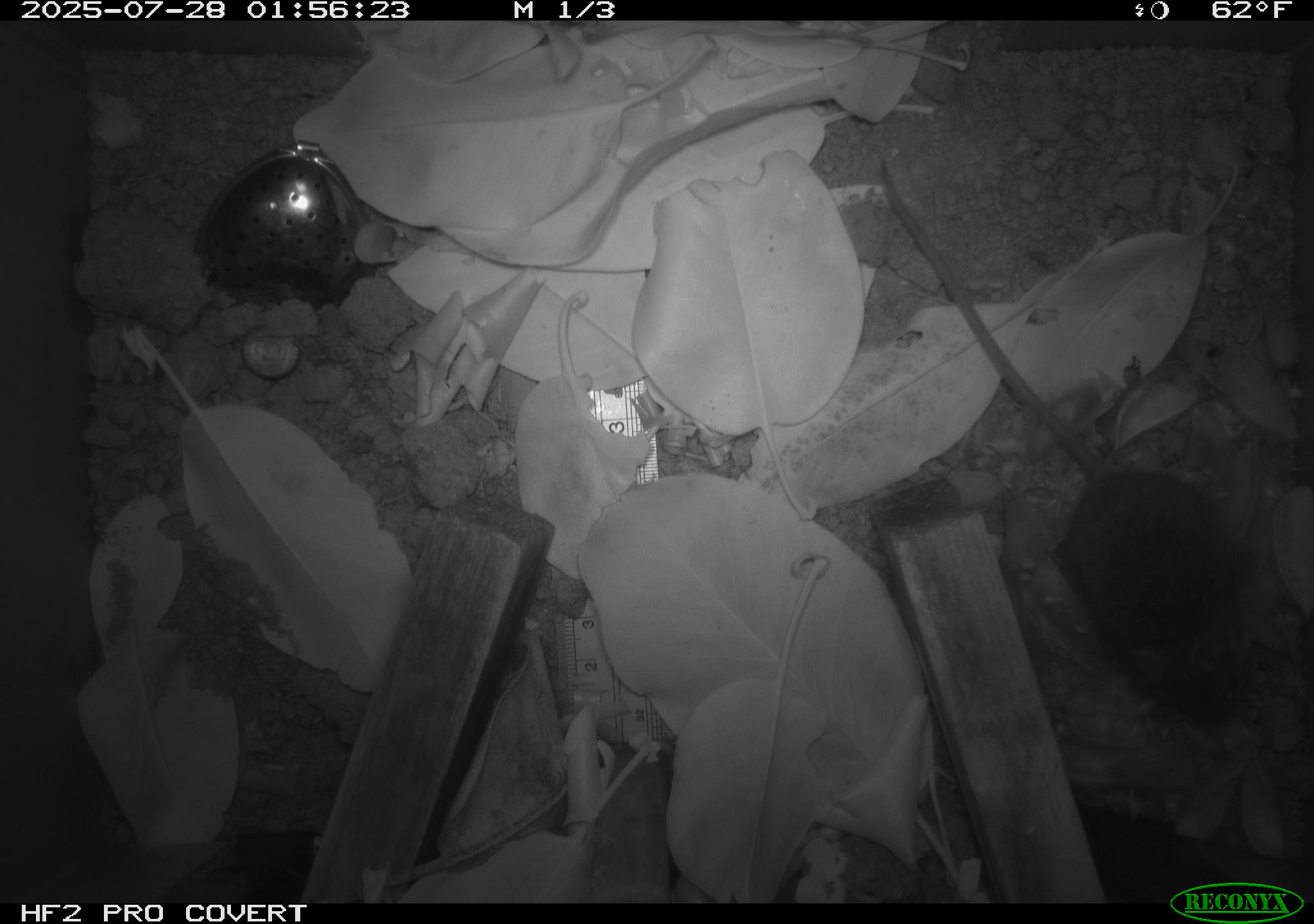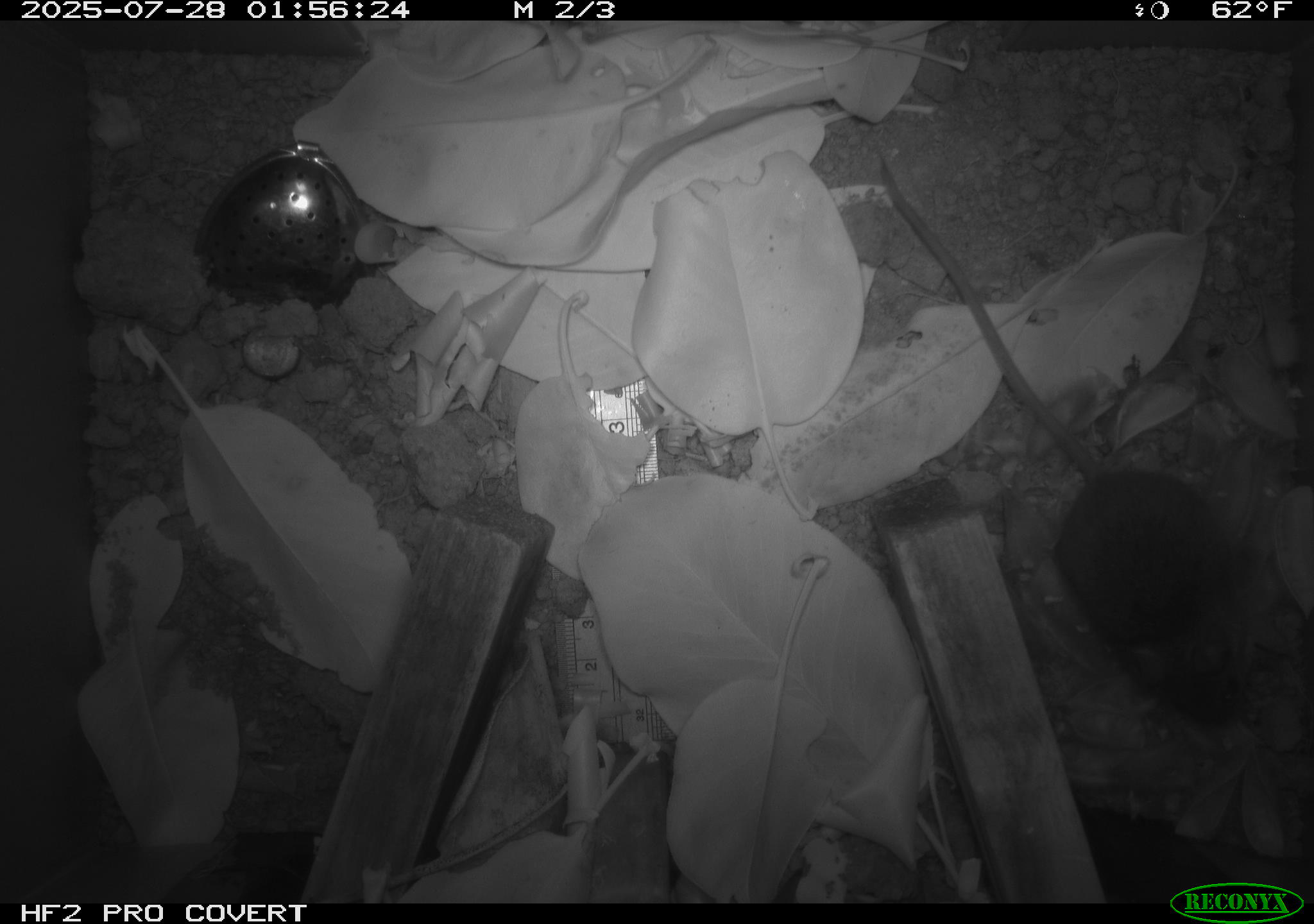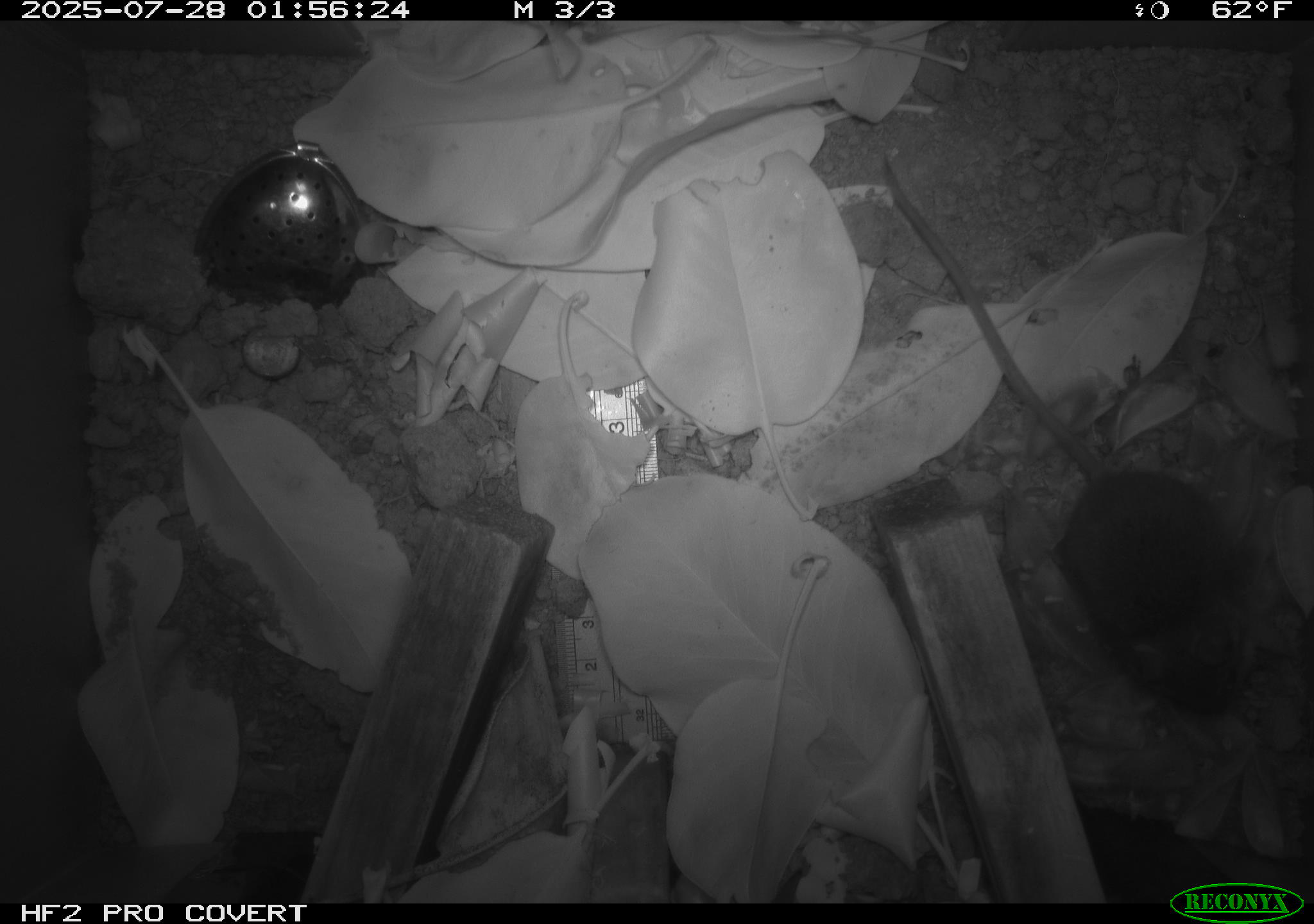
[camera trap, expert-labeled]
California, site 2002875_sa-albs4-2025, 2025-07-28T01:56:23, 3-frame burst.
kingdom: Animalia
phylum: Chordata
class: Mammalia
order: Rodentia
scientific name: Rodentia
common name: mouse species